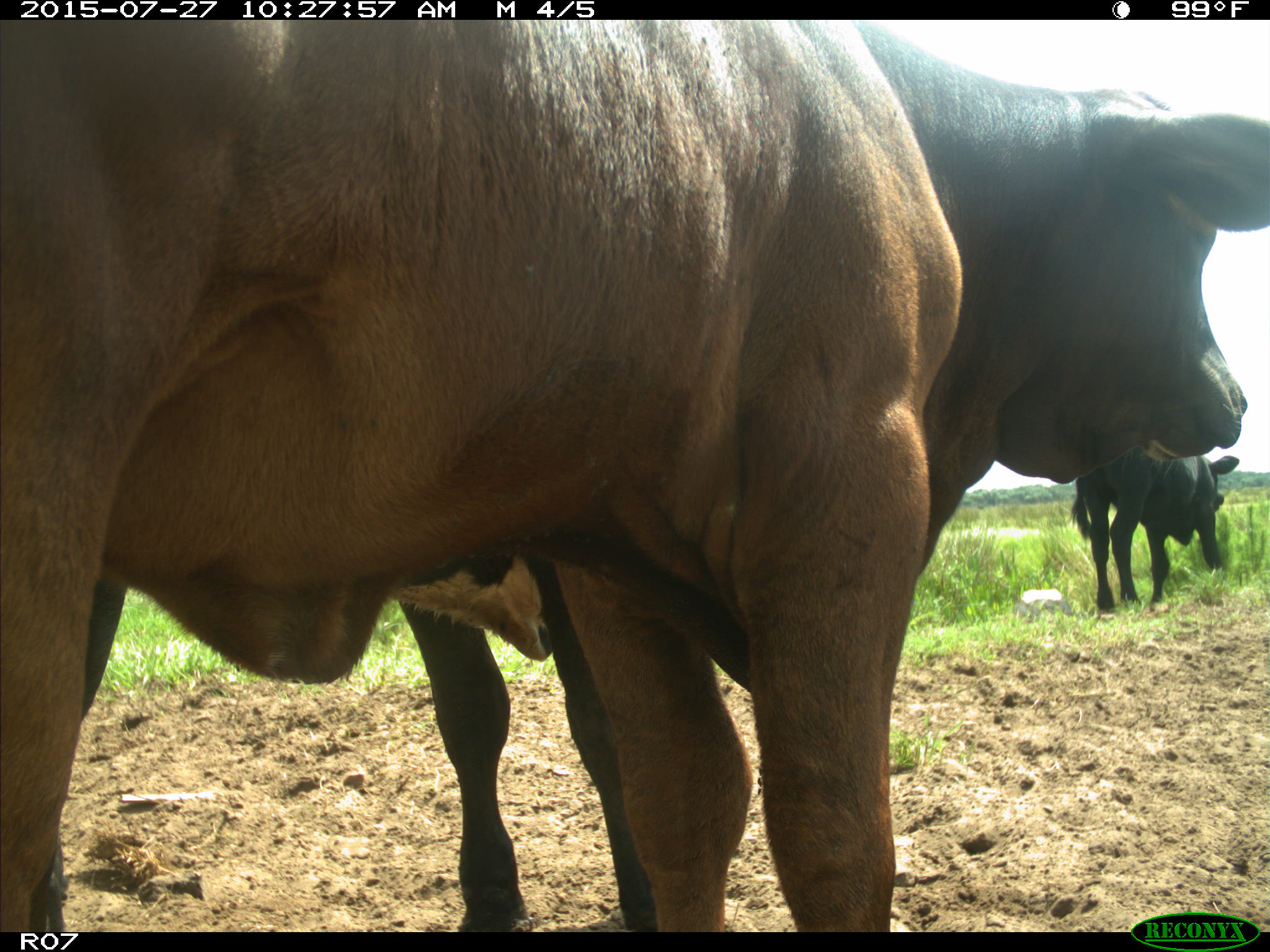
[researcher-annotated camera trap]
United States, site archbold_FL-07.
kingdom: Animalia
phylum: Chordata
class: Mammalia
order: Artiodactyla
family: Bovidae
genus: Bos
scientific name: Bos taurus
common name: domestic cow